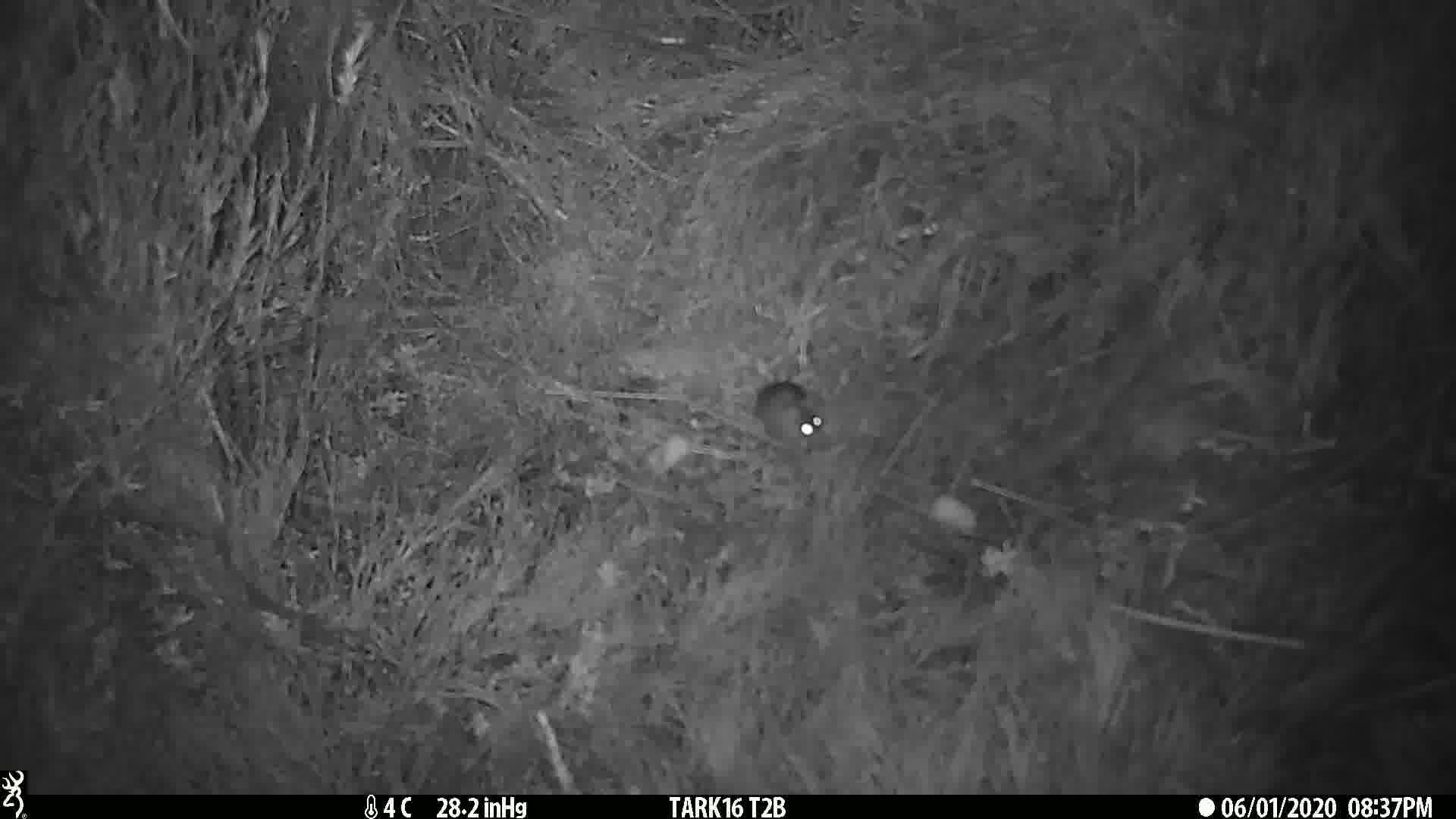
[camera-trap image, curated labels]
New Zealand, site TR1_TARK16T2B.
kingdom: Animalia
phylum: Chordata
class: Mammalia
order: Rodentia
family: Muridae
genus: Mus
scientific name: Mus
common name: mouse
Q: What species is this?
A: Mouse (Mus).